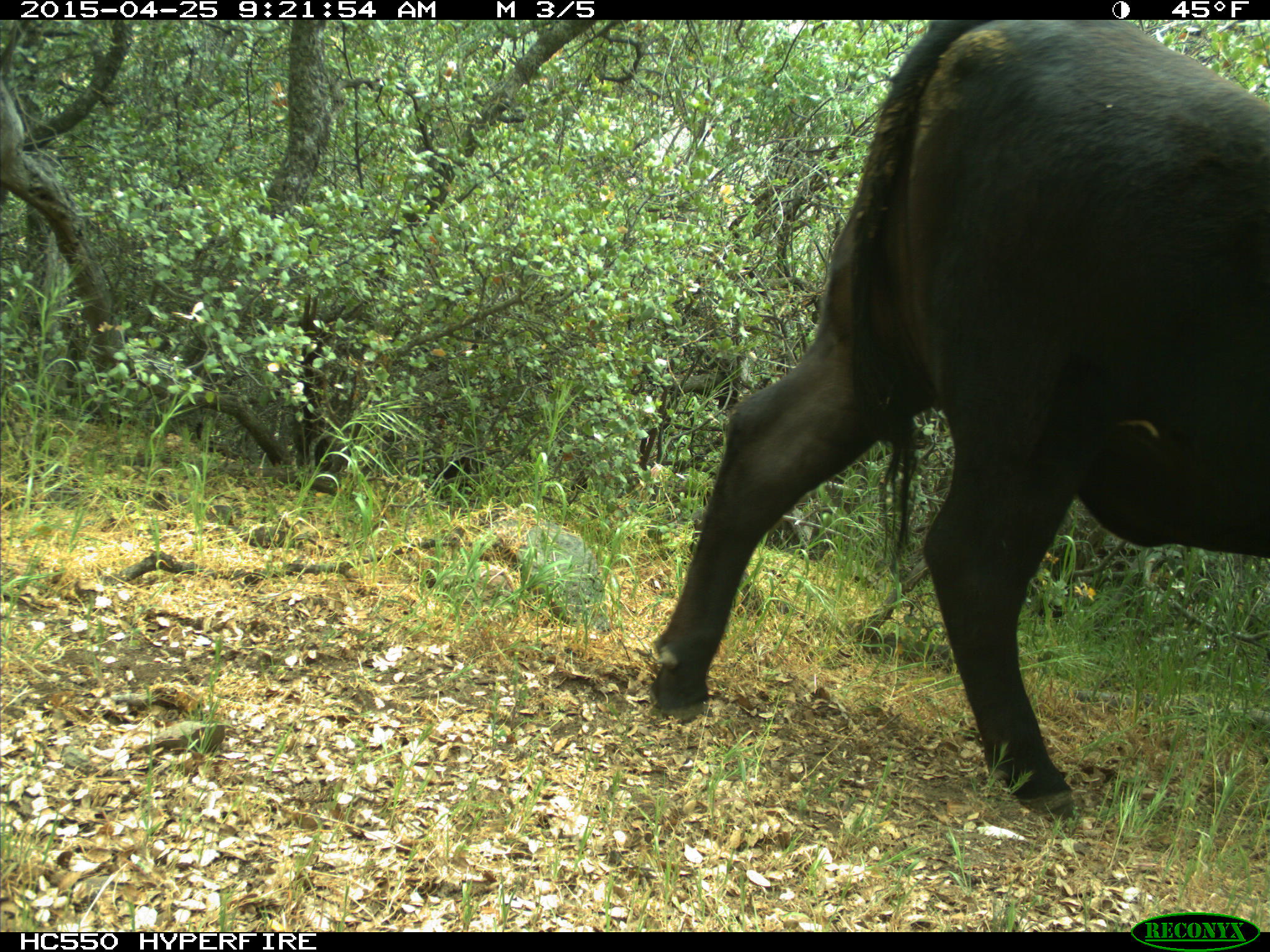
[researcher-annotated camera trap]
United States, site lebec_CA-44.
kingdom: Animalia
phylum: Chordata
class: Mammalia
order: Artiodactyla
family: Suidae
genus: Sus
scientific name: Sus scrofa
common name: wild boar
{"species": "Sus scrofa (wild boar)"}